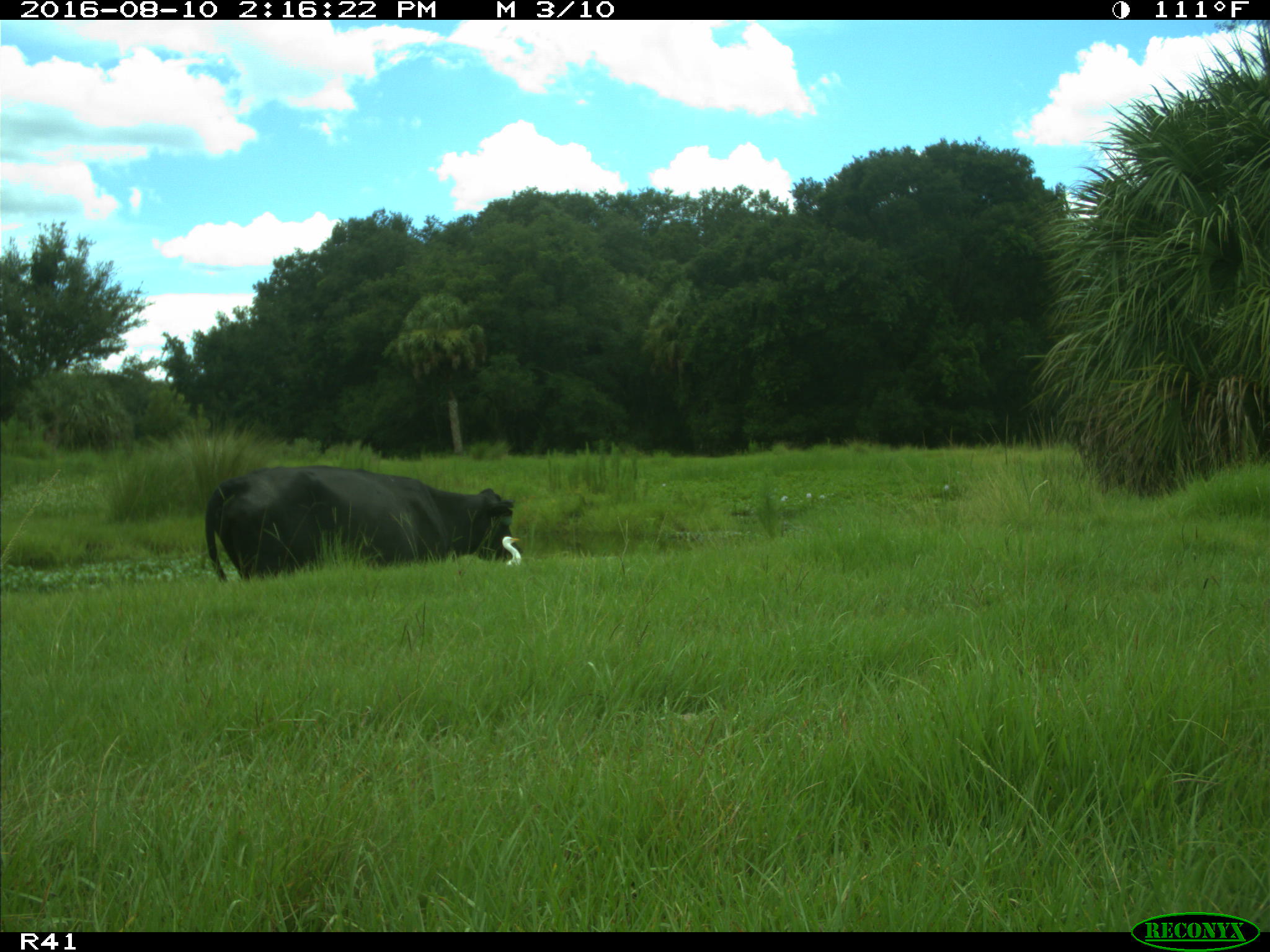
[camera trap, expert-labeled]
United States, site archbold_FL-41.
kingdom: Animalia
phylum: Chordata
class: Mammalia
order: Artiodactyla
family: Bovidae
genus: Bos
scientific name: Bos taurus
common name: domestic cow